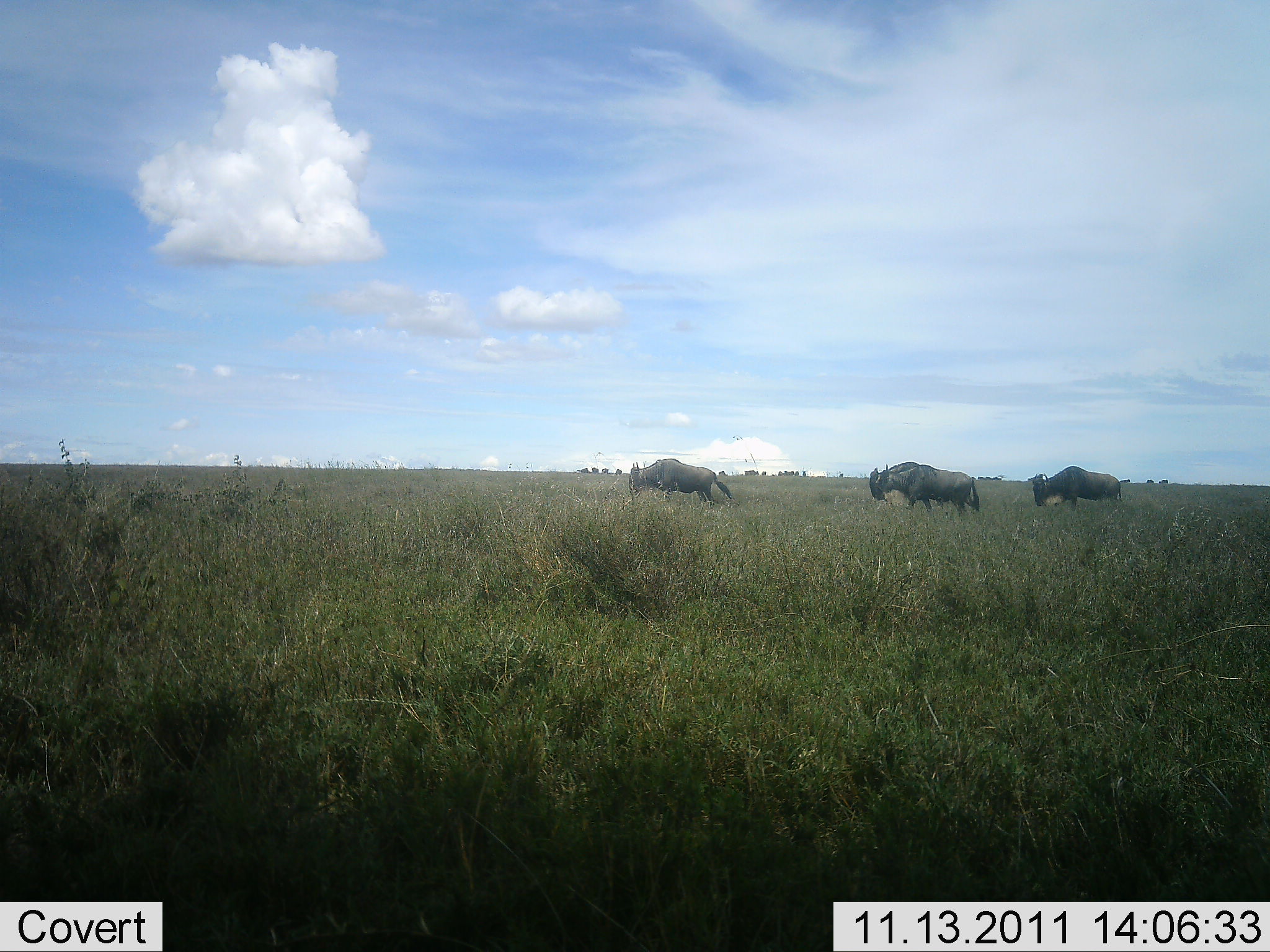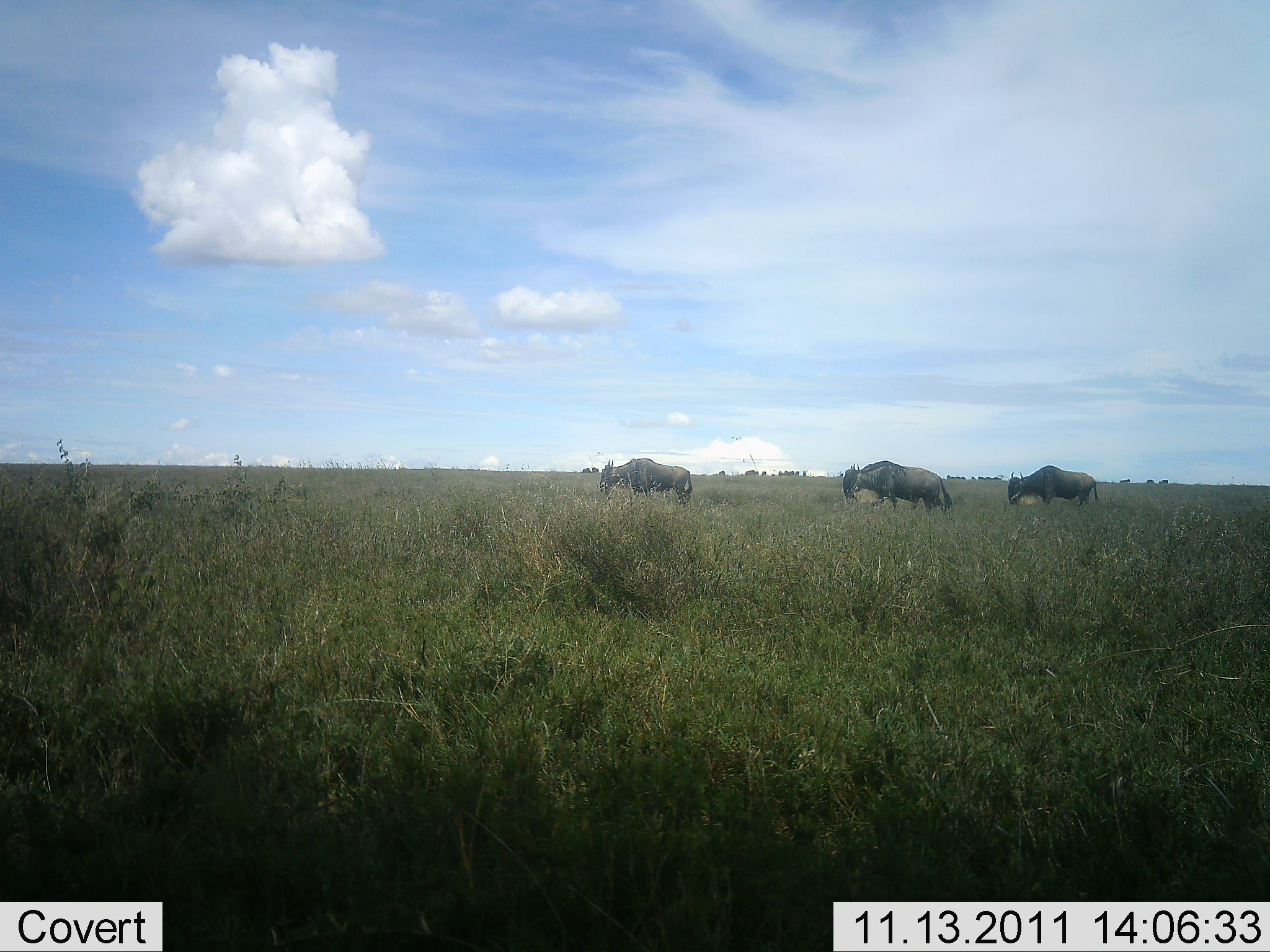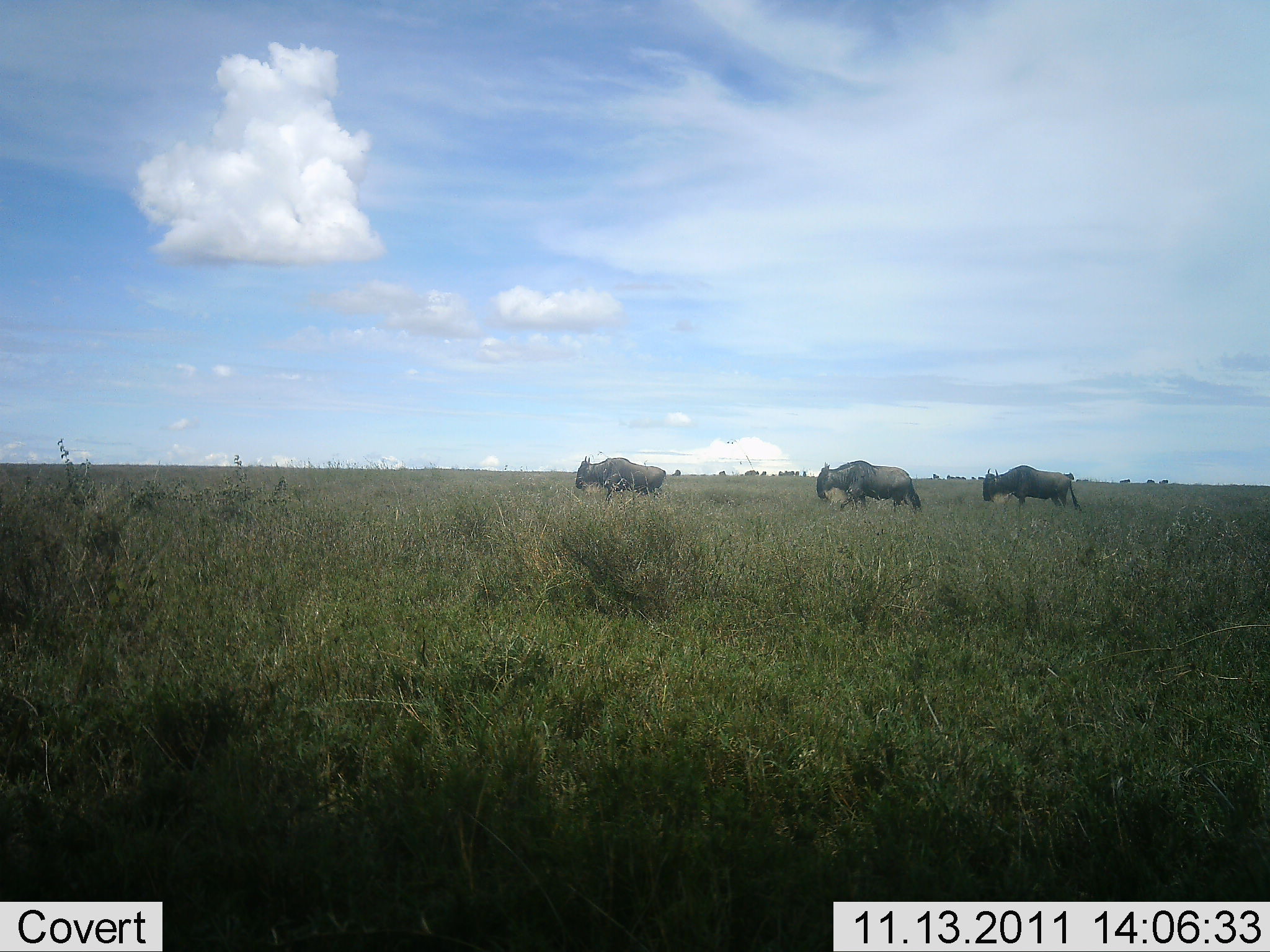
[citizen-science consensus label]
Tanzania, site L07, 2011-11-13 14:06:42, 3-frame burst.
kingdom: Animalia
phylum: Chordata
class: Mammalia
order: Artiodactyla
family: Bovidae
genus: Connochaetes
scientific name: Connochaetes taurinus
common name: blue wildebeest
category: wildebeest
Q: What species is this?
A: Wildebeest (blue wildebeest) (Connochaetes taurinus).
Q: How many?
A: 3.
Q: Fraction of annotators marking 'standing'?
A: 0%.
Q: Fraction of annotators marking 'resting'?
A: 0%.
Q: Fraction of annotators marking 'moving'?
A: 100%.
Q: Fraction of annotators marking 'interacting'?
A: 0%.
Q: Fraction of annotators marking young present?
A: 0%.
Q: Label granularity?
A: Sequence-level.